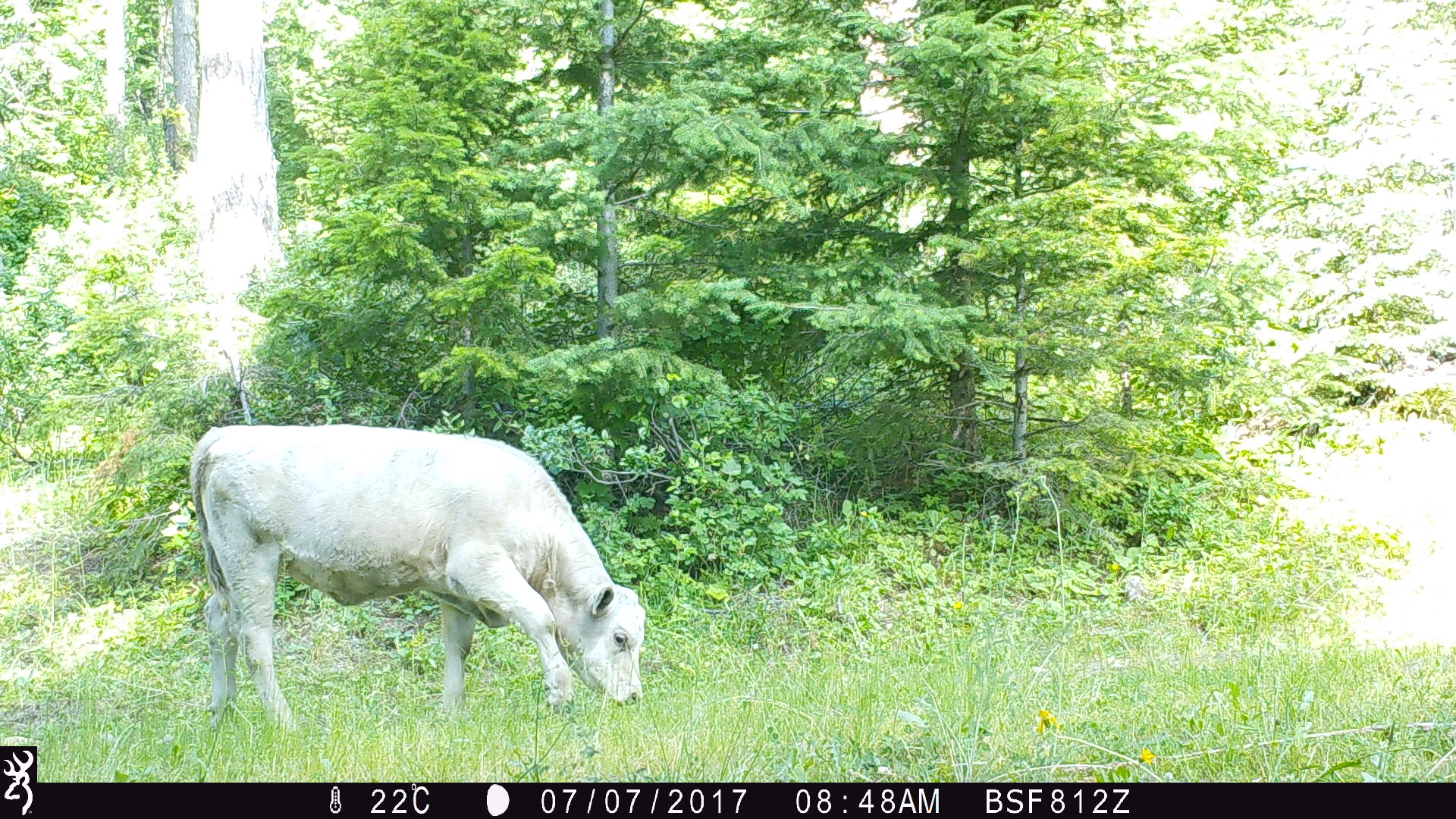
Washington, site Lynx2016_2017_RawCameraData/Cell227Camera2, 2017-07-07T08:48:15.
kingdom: Animalia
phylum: Chordata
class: Mammalia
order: Artiodactyla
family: Bovidae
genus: Bos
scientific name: Bos taurus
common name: domestic cattle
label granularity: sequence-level